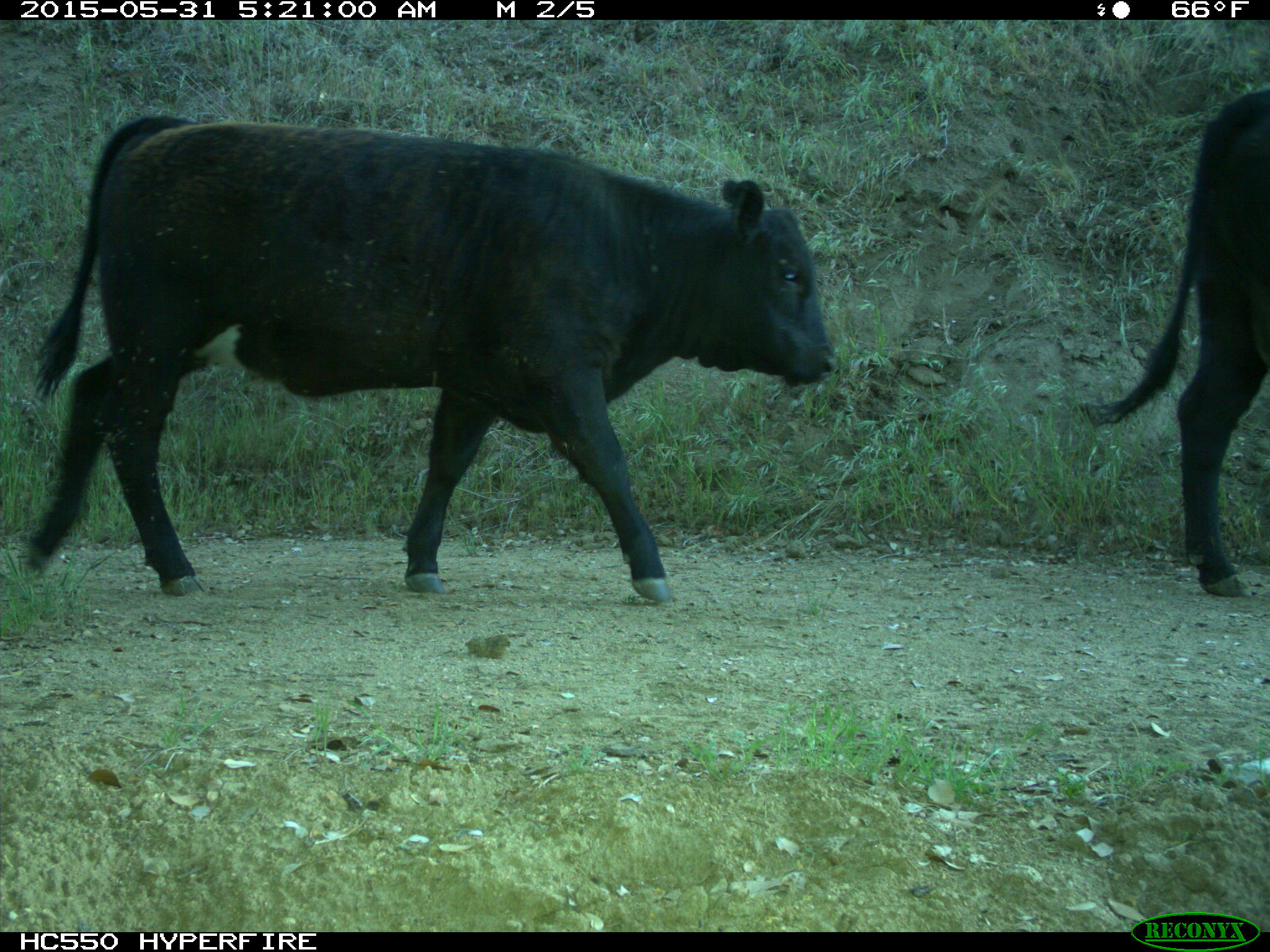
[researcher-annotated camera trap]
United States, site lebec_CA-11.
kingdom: Animalia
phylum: Chordata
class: Mammalia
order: Artiodactyla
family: Bovidae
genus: Bos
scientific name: Bos taurus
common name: domestic cow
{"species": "Bos taurus (domestic cow)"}